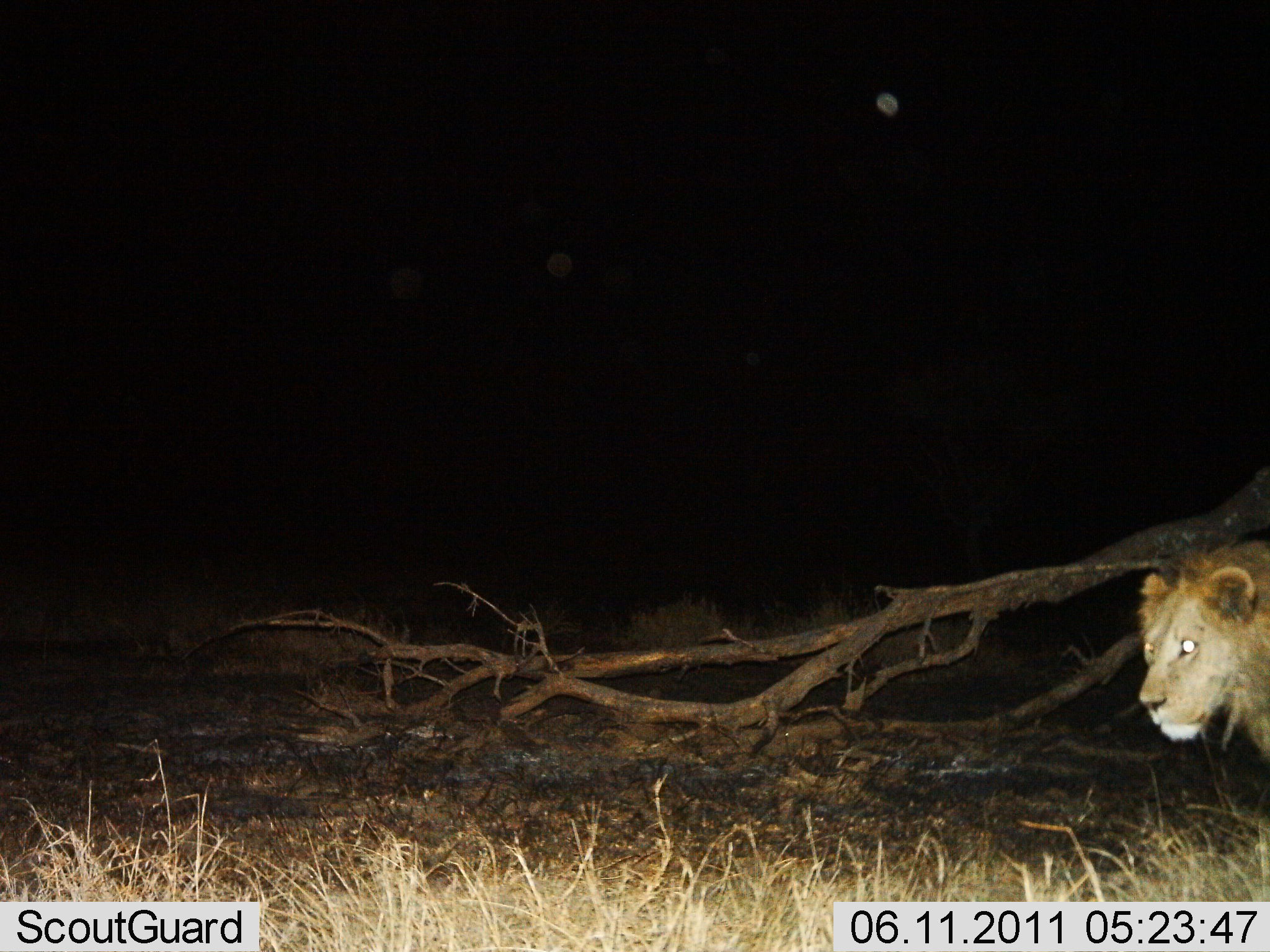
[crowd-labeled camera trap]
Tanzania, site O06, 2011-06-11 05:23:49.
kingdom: Animalia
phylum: Chordata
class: Mammalia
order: Carnivora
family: Felidae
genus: Panthera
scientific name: Panthera leo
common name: lion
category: lionmale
Lionmale (lion) (Panthera leo), count 1. Behavior (volunteer vote fractions): standing 30%, resting 10%, moving 60%, interacting 0%. Young present (vote fraction): 0%. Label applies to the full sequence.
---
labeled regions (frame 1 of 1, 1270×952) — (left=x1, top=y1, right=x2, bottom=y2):
animal: (left=1136, top=540, right=1270, bottom=768)